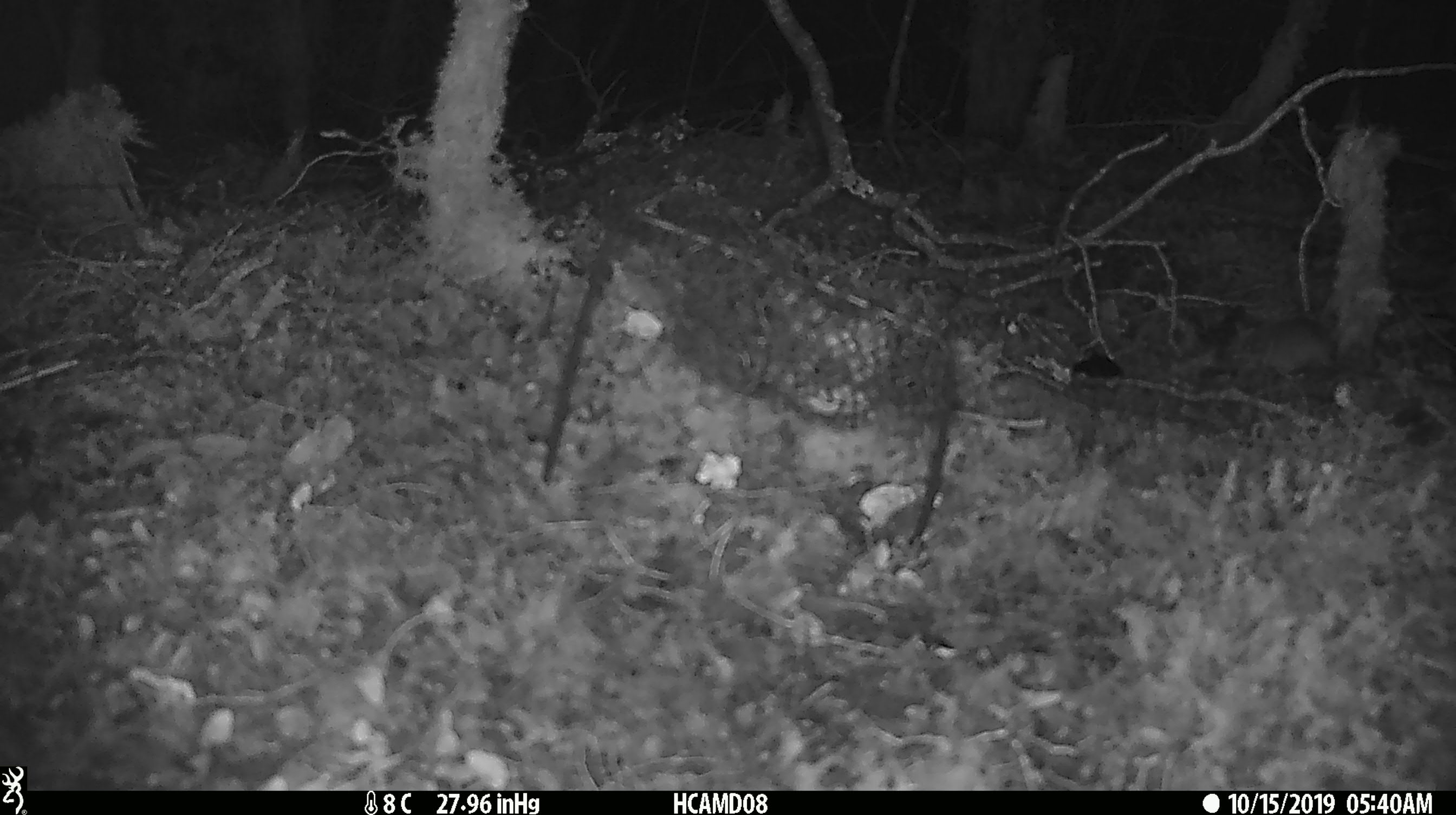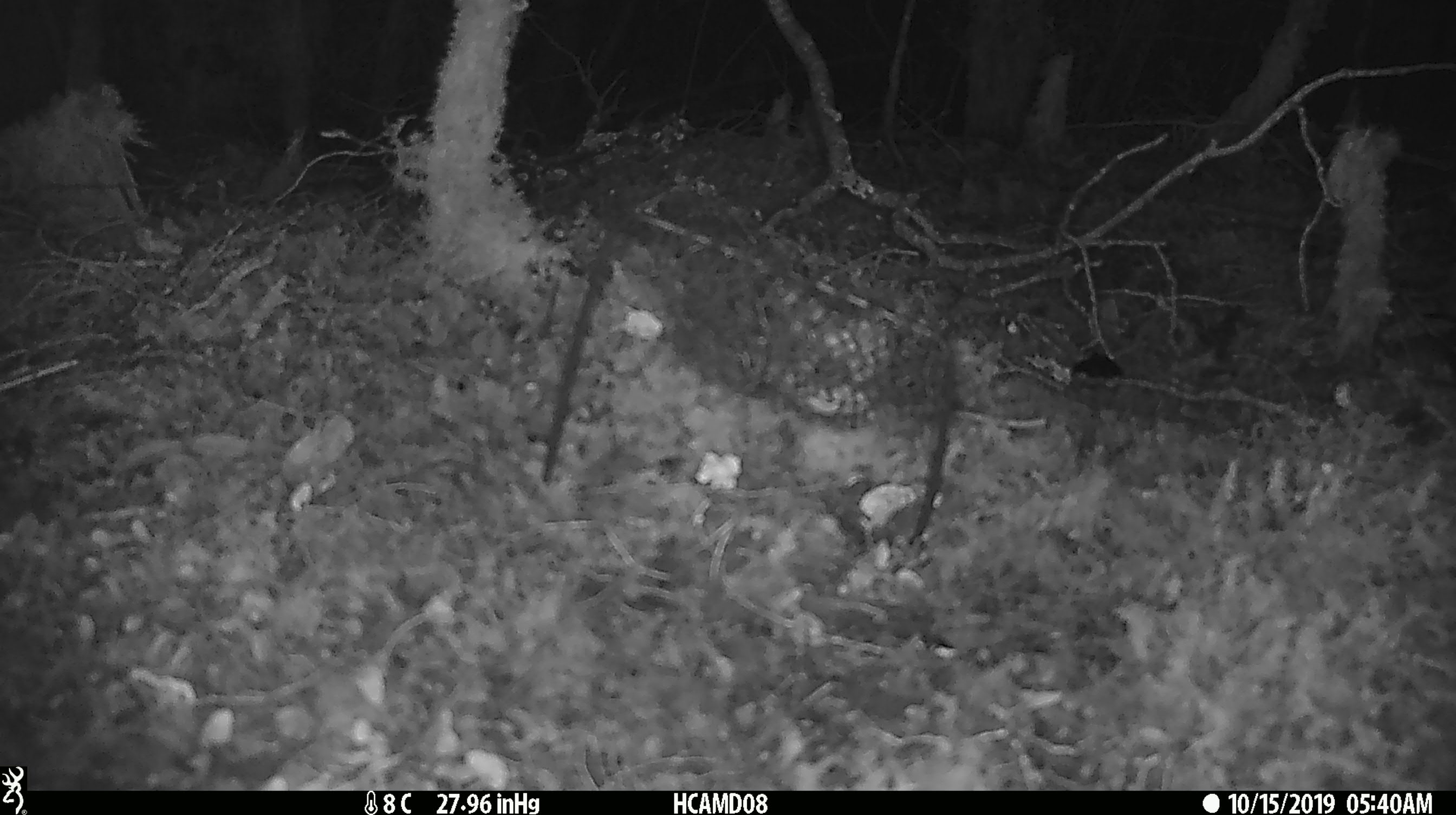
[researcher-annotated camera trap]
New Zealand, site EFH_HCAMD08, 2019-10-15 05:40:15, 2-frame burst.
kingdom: Animalia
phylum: Chordata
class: Mammalia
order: Rodentia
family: Muridae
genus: Mus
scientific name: Mus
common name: mouse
Mouse (Mus).